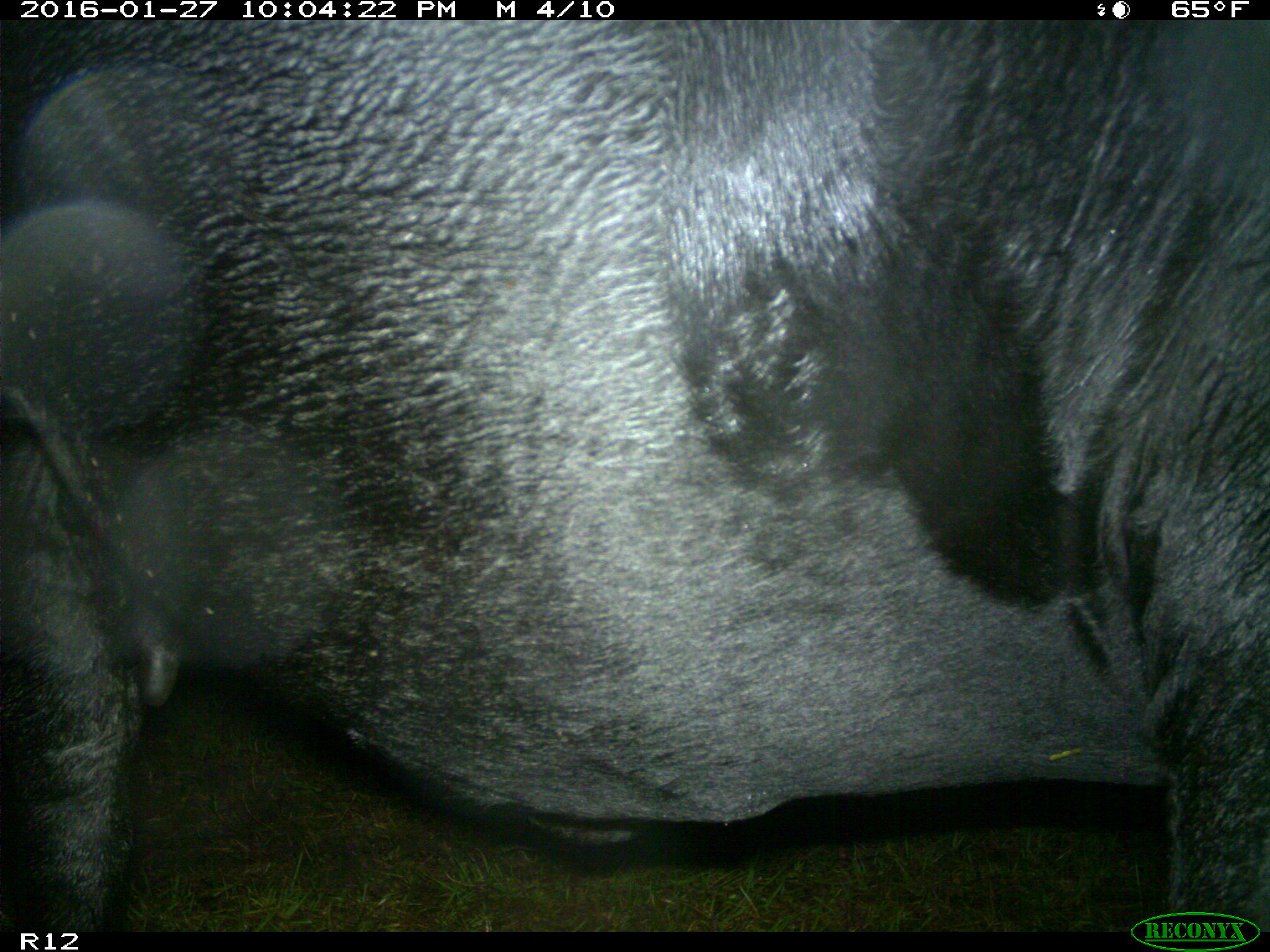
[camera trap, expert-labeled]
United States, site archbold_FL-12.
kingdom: Animalia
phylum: Chordata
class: Mammalia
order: Artiodactyla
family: Bovidae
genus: Bos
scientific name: Bos taurus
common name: domestic cow